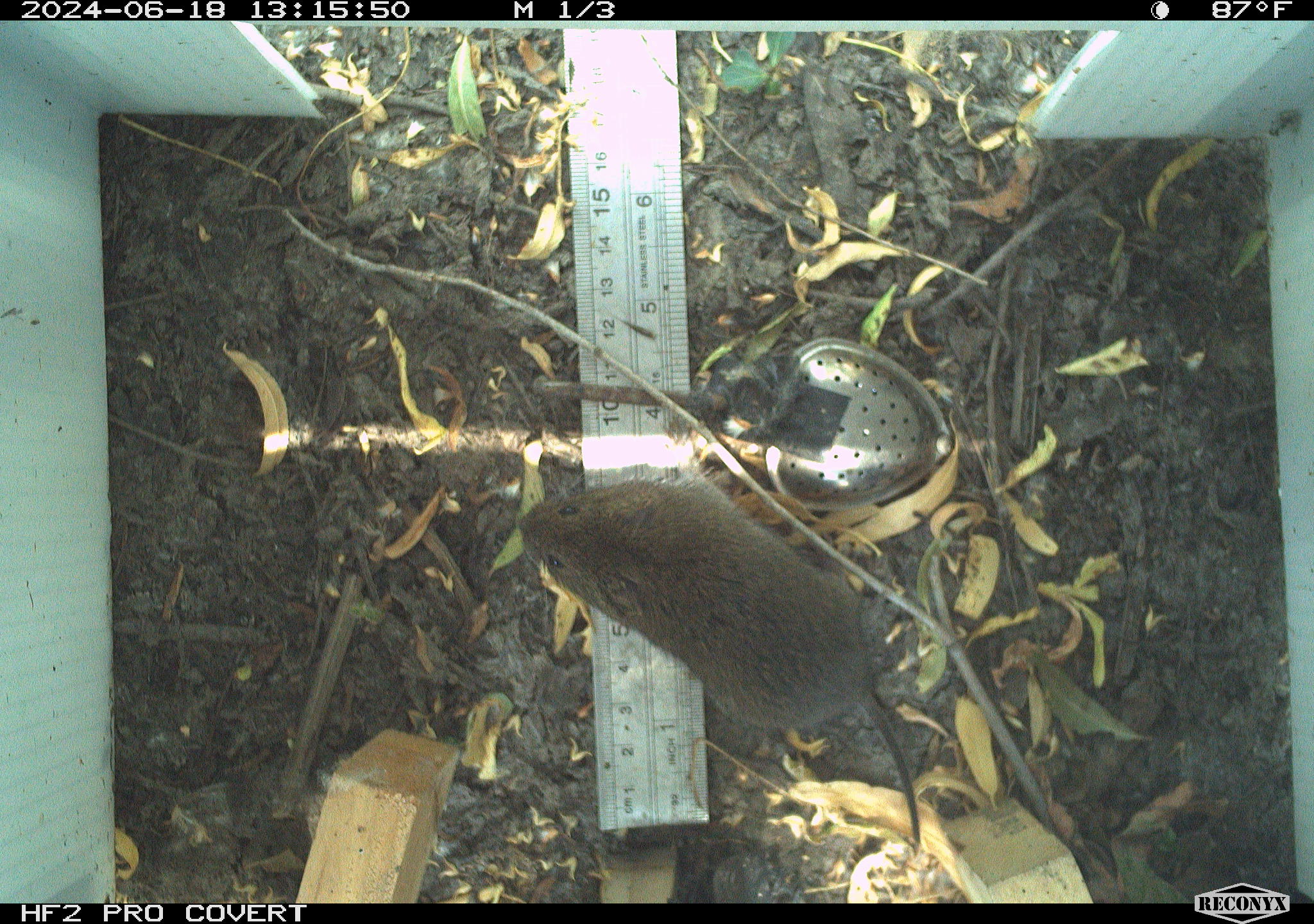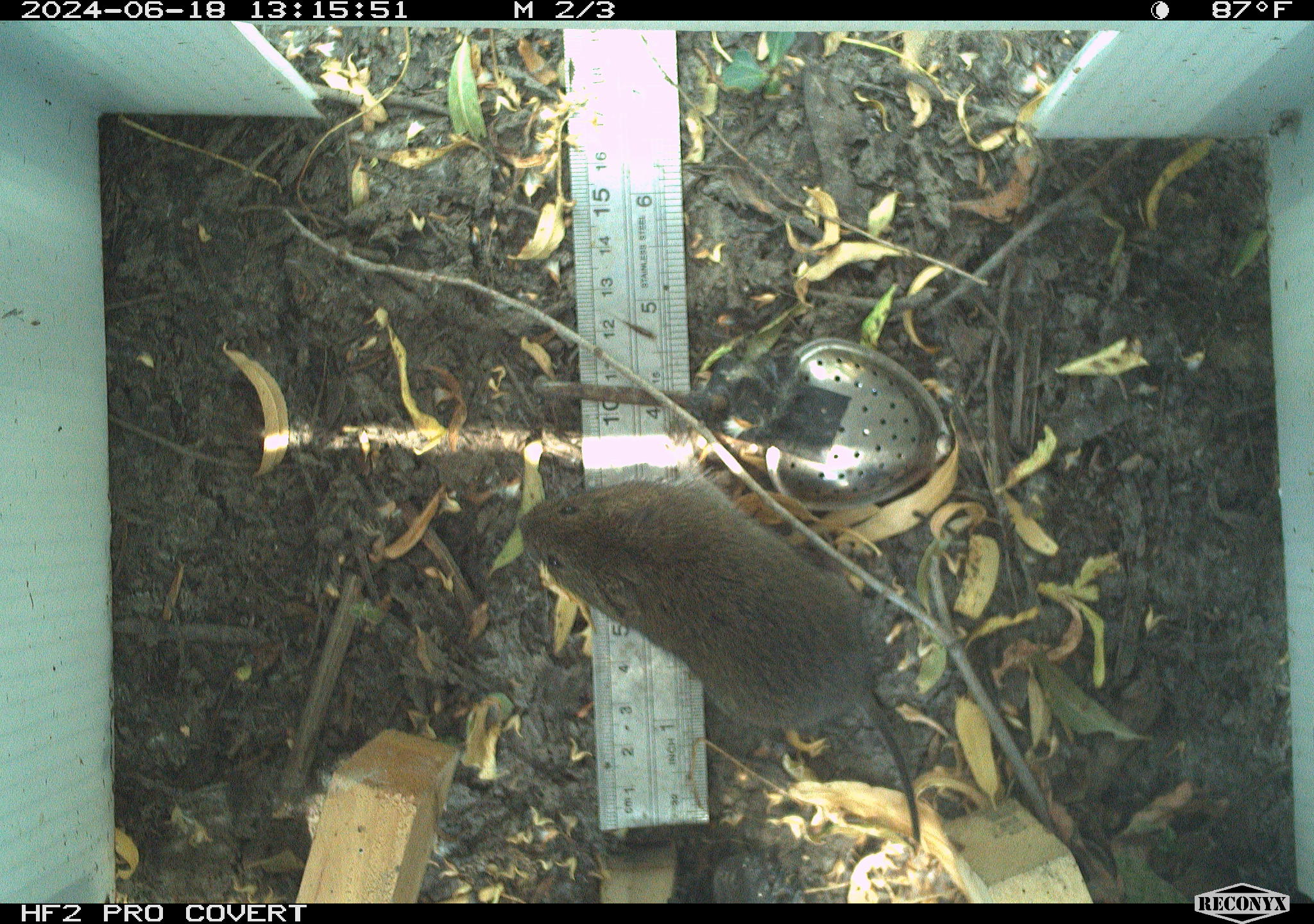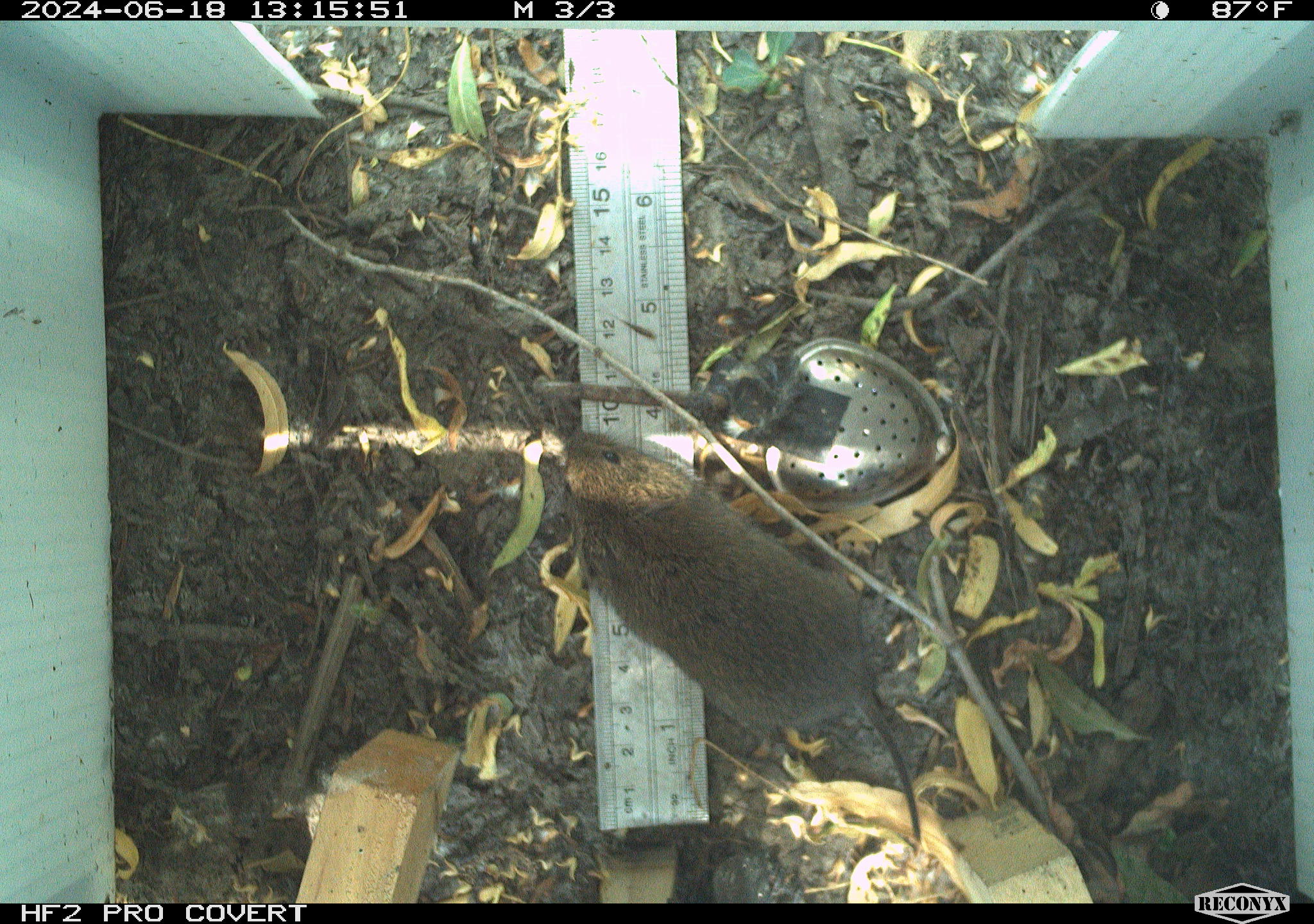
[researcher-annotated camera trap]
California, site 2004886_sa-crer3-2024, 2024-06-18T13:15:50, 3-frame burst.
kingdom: Animalia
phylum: Chordata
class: Mammalia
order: Rodentia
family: Cricetidae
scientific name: Arvicolinae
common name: voles, lemmings, and muskrats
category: arvicolinae subfamily